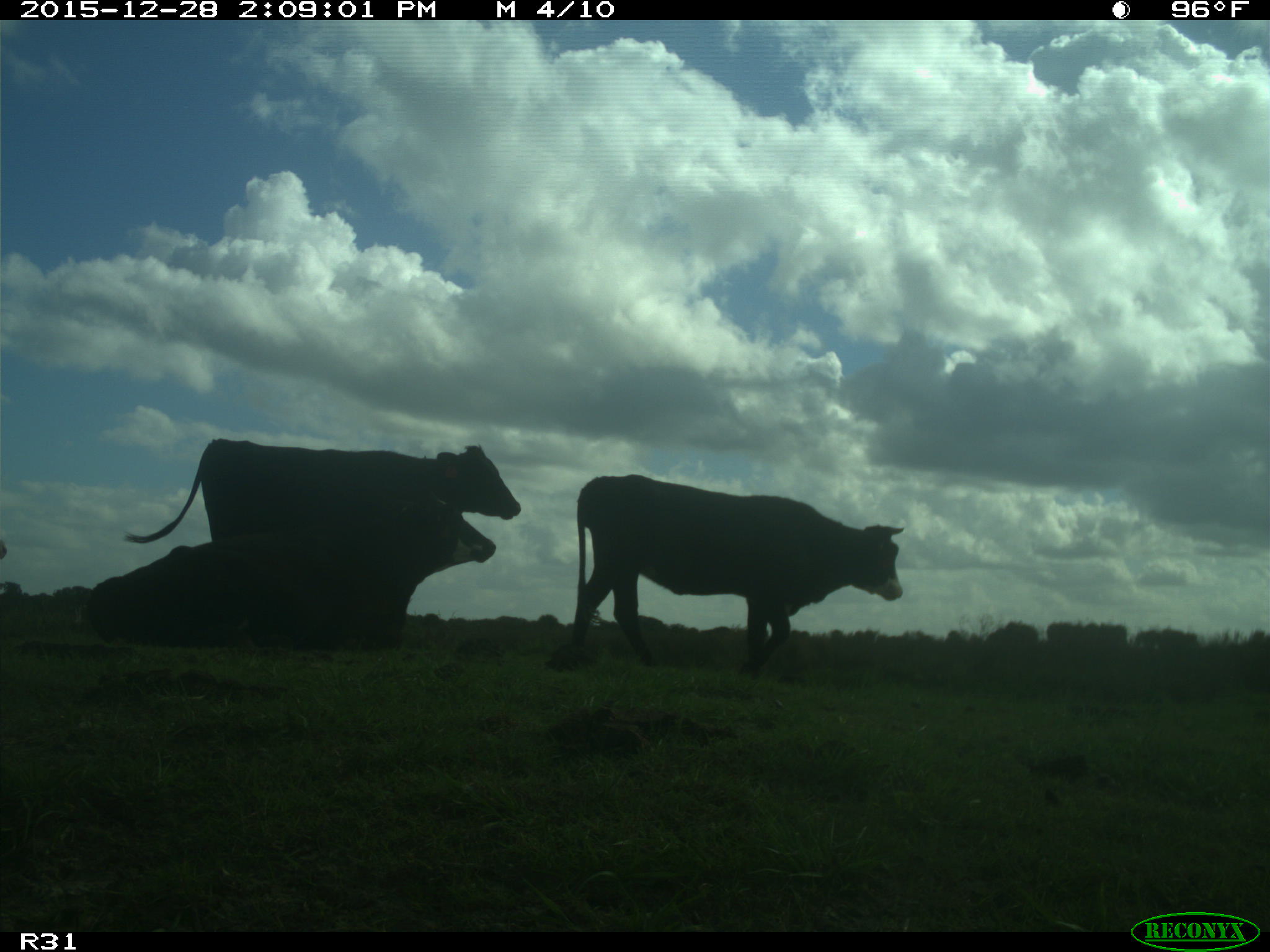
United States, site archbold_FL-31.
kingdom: Animalia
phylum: Chordata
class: Mammalia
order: Artiodactyla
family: Bovidae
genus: Bos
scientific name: Bos taurus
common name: domestic cow